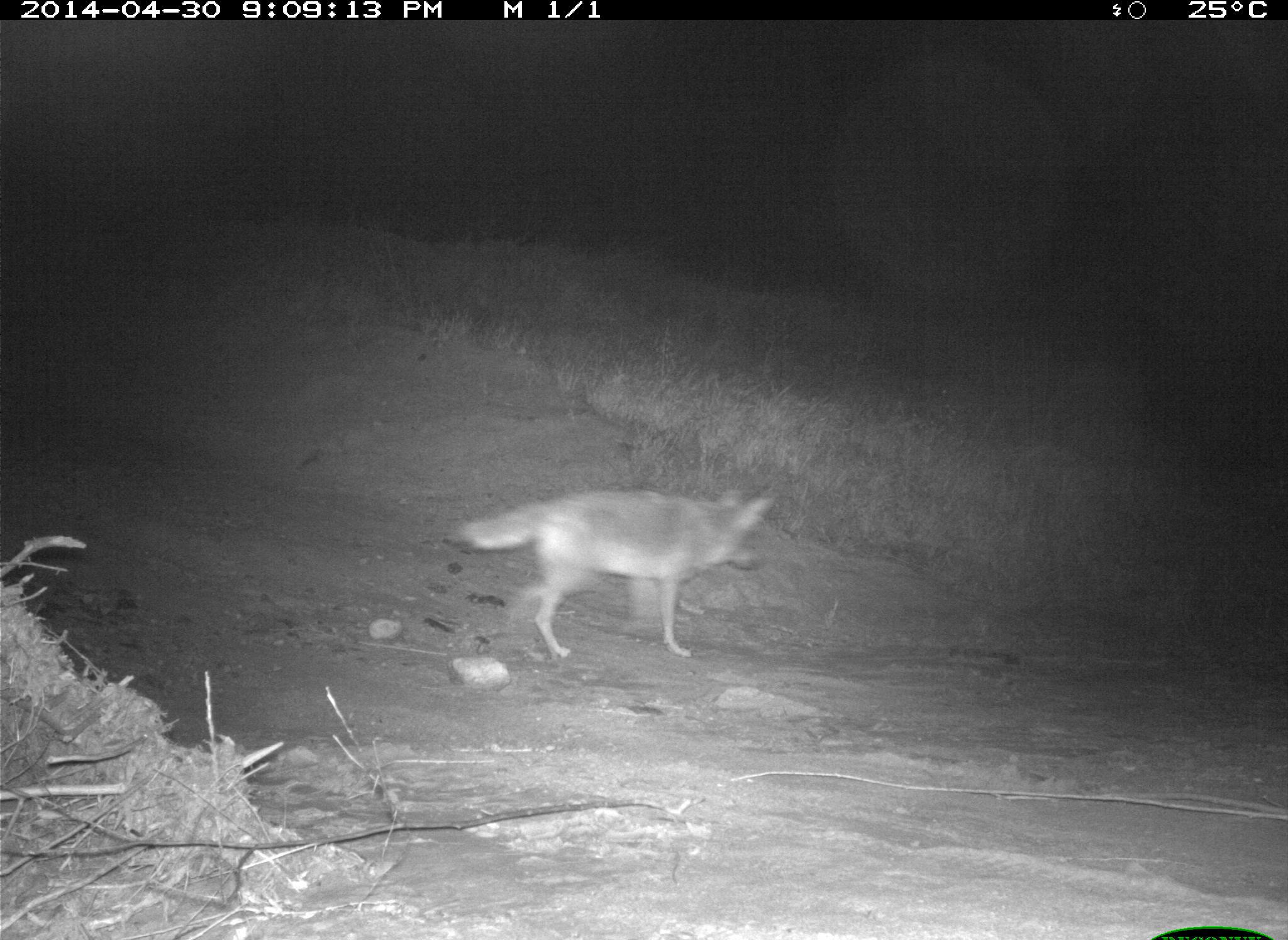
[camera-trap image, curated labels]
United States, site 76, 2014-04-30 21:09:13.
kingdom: Animalia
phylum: Chordata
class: Mammalia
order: Carnivora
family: Canidae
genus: Canis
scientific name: Canis latrans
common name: coyote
Coyote (Canis latrans).